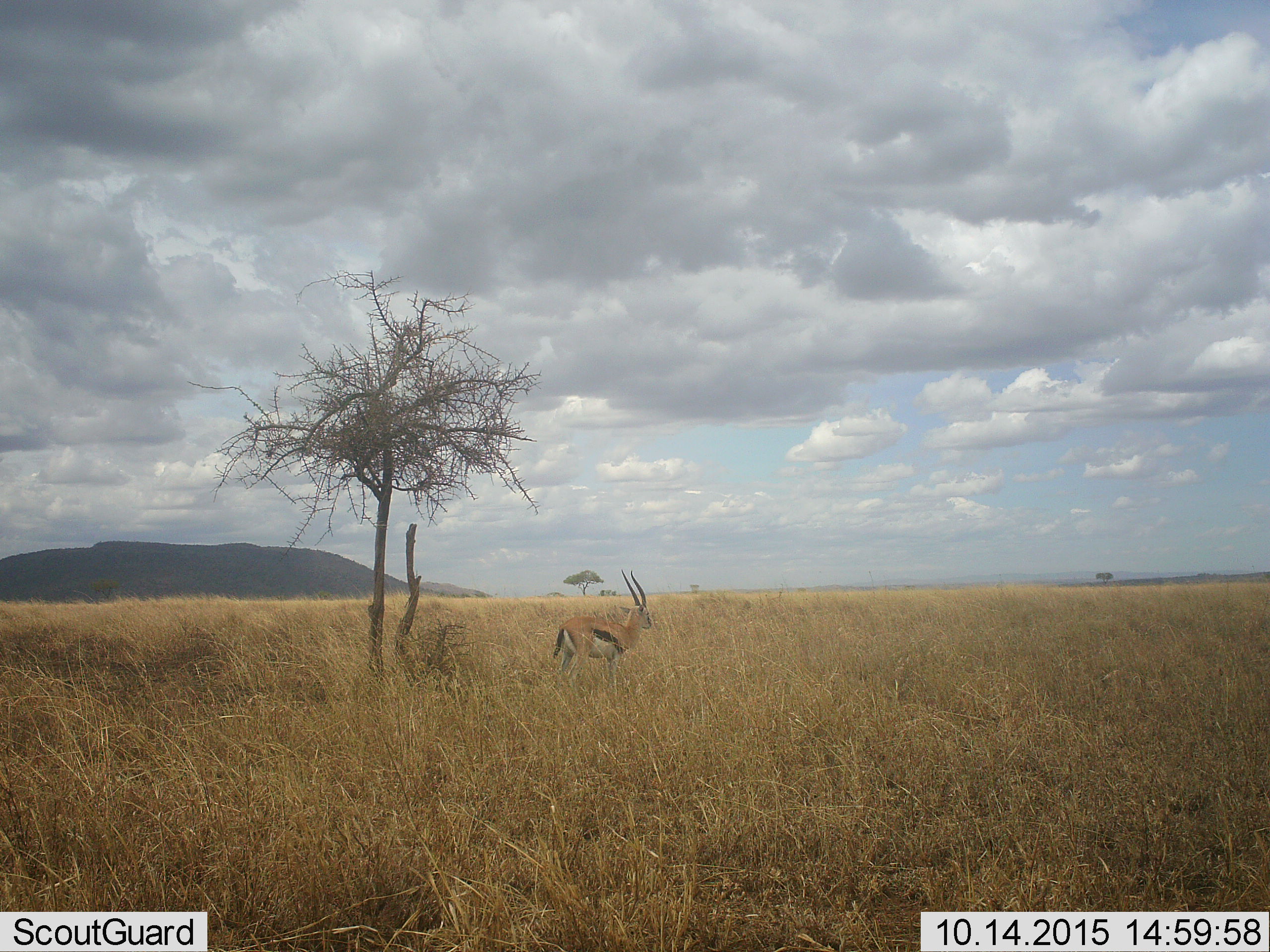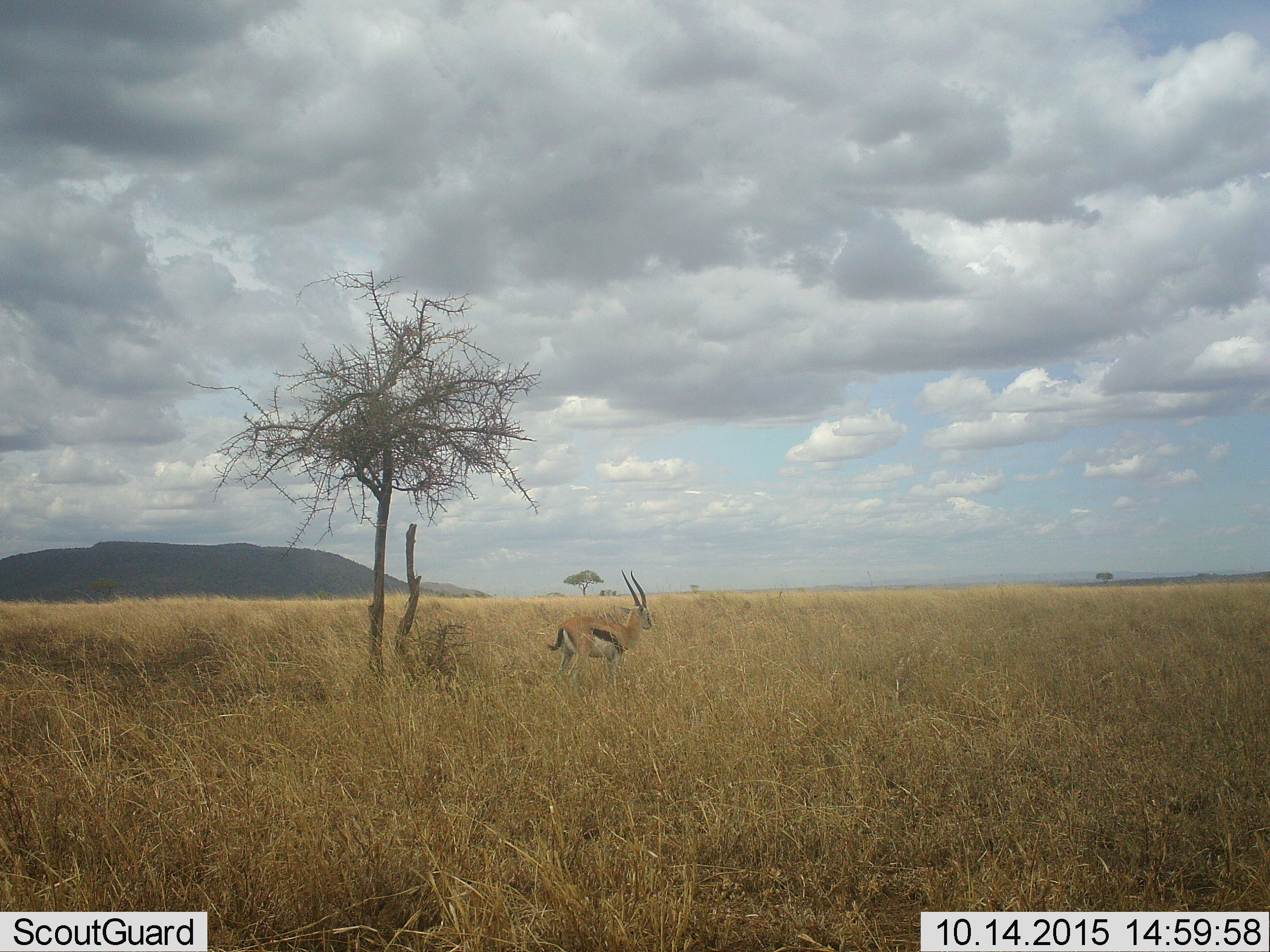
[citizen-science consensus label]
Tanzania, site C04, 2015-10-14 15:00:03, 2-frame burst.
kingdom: Animalia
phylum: Chordata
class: Mammalia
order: Artiodactyla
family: Bovidae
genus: Eudorcas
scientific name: Eudorcas thomsonii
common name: thomson's gazelle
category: gazellethomsons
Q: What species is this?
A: Gazellethomsons (thomson's gazelle) (Eudorcas thomsonii).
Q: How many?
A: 1.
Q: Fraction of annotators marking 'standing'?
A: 94%.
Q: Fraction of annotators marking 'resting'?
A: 0%.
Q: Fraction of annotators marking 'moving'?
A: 6%.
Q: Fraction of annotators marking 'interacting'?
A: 0%.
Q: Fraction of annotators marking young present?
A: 0%.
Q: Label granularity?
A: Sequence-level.